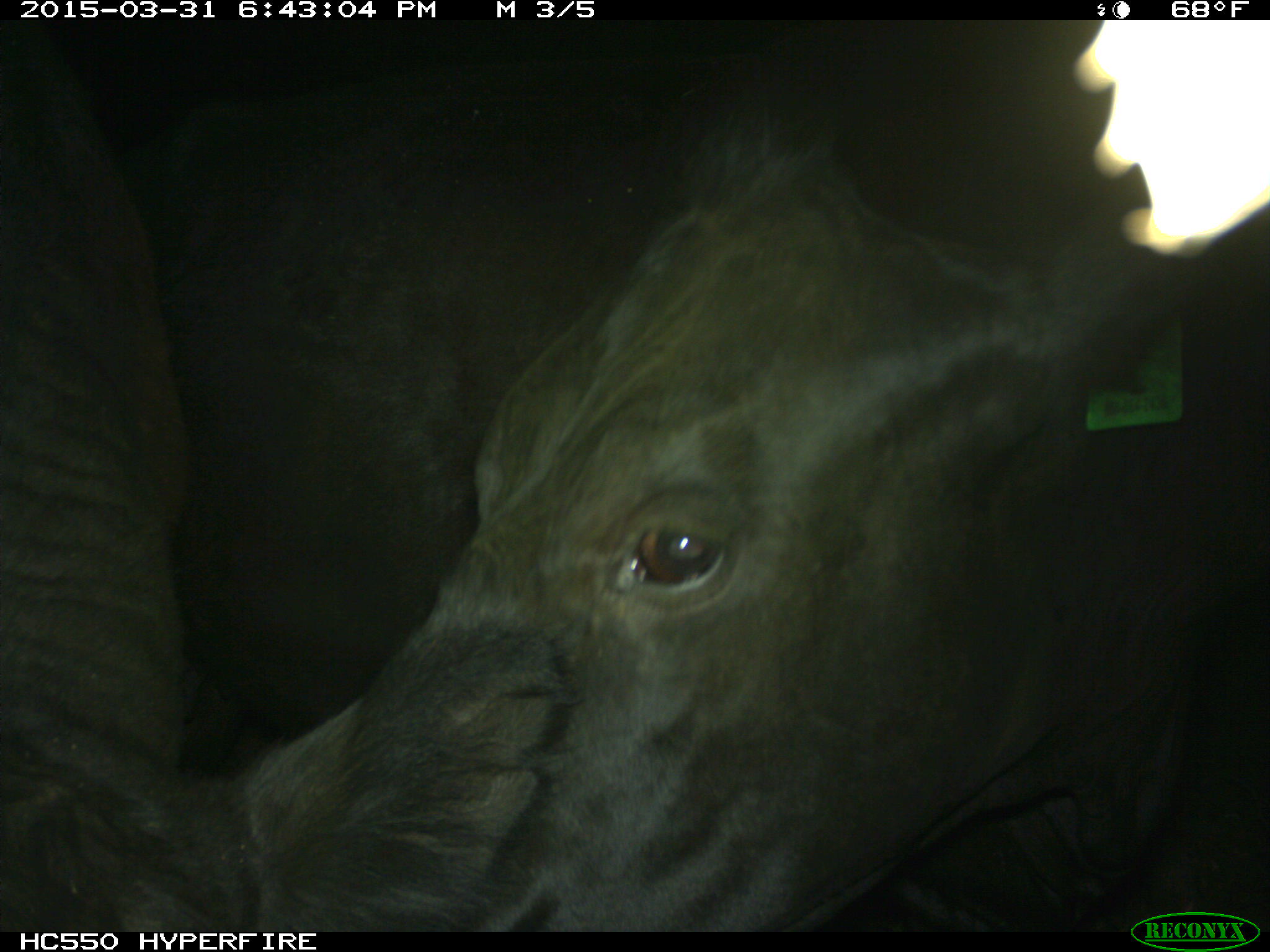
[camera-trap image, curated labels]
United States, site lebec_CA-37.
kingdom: Animalia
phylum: Chordata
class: Mammalia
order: Artiodactyla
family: Bovidae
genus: Bos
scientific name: Bos taurus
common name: domestic cow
Bos taurus (domestic cow).